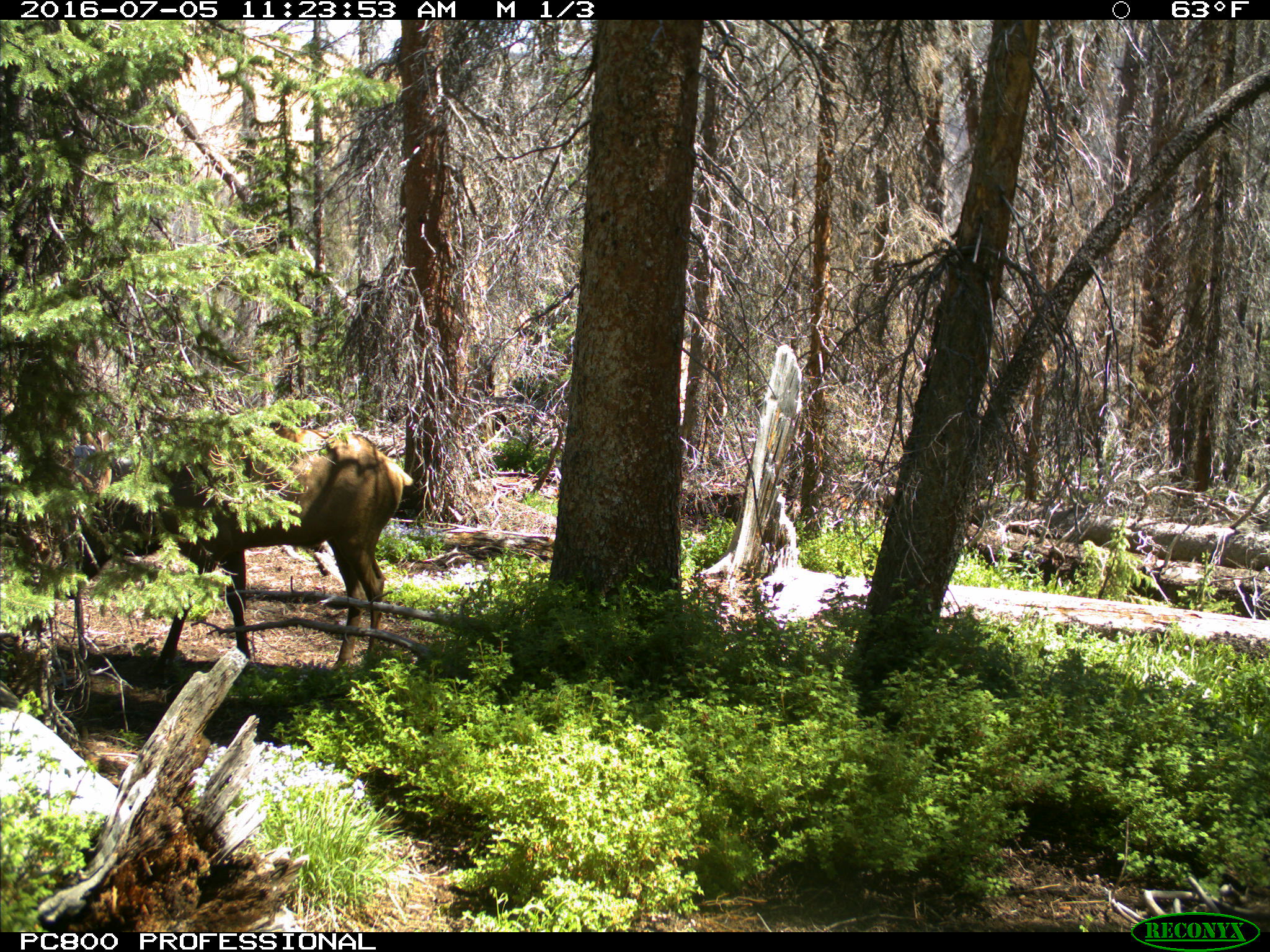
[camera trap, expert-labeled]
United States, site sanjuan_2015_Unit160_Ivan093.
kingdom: Animalia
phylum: Chordata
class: Mammalia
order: Artiodactyla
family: Cervidae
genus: Cervus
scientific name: Cervus elaphus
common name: red deer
Cervus elaphus (red deer).